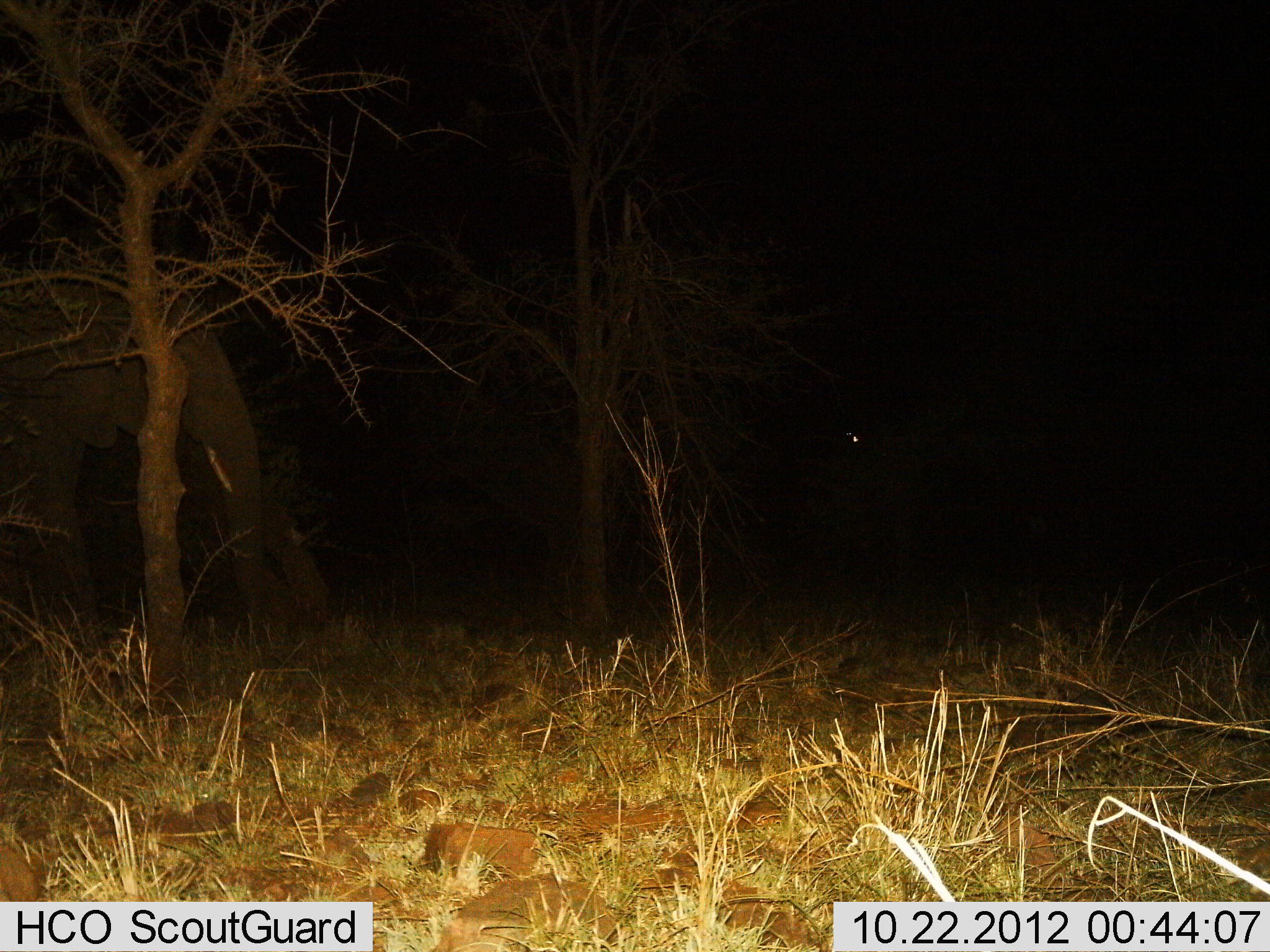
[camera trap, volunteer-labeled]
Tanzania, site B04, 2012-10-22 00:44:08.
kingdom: Animalia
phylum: Chordata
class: Mammalia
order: Proboscidea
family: Elephantidae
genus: Loxodonta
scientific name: Loxodonta africana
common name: african bush elephant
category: elephant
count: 1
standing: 50%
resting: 0%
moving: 50%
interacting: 0%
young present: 0%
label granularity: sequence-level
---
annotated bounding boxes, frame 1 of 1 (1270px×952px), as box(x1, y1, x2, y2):
animal: box(0, 259, 273, 662)